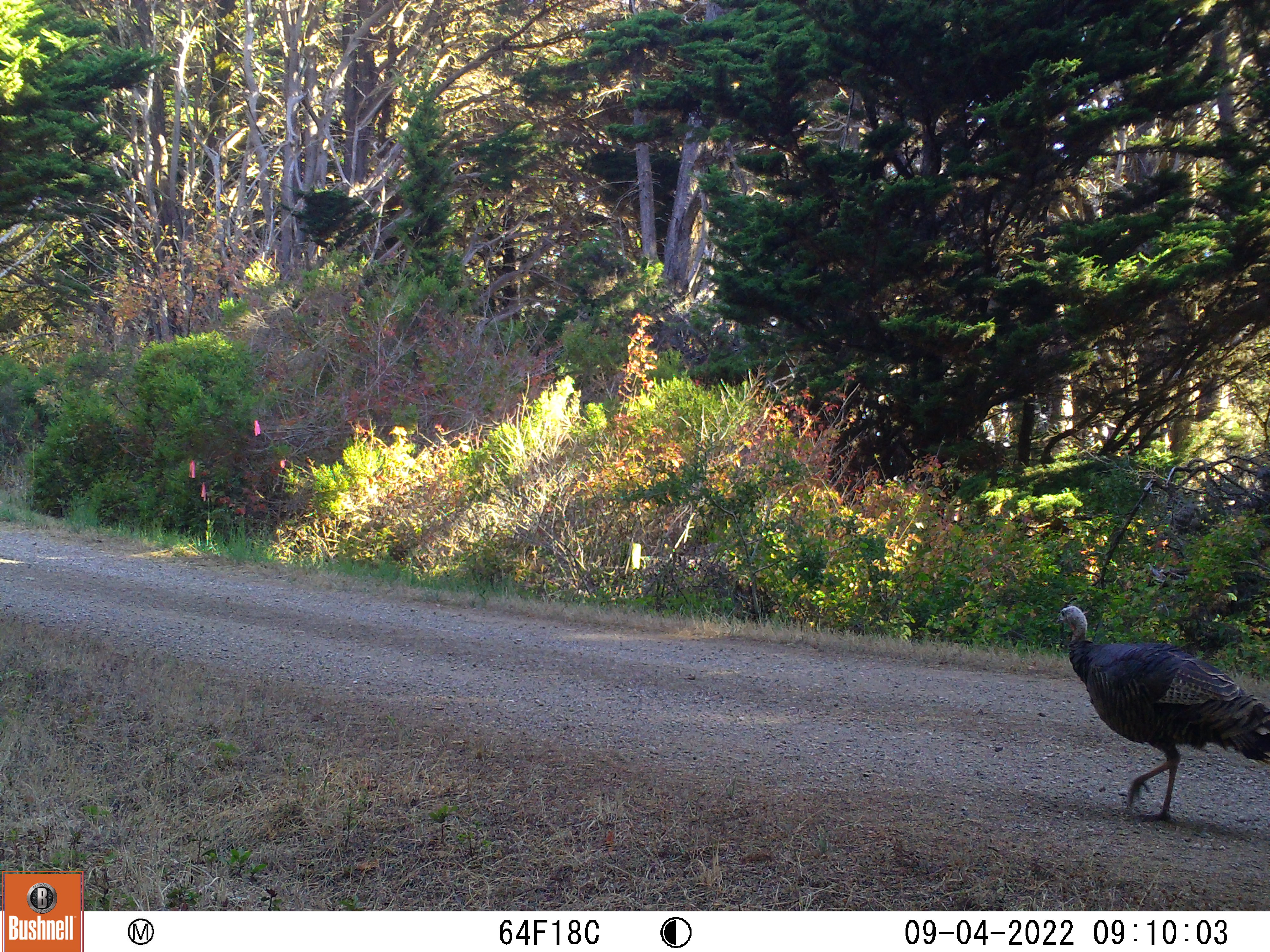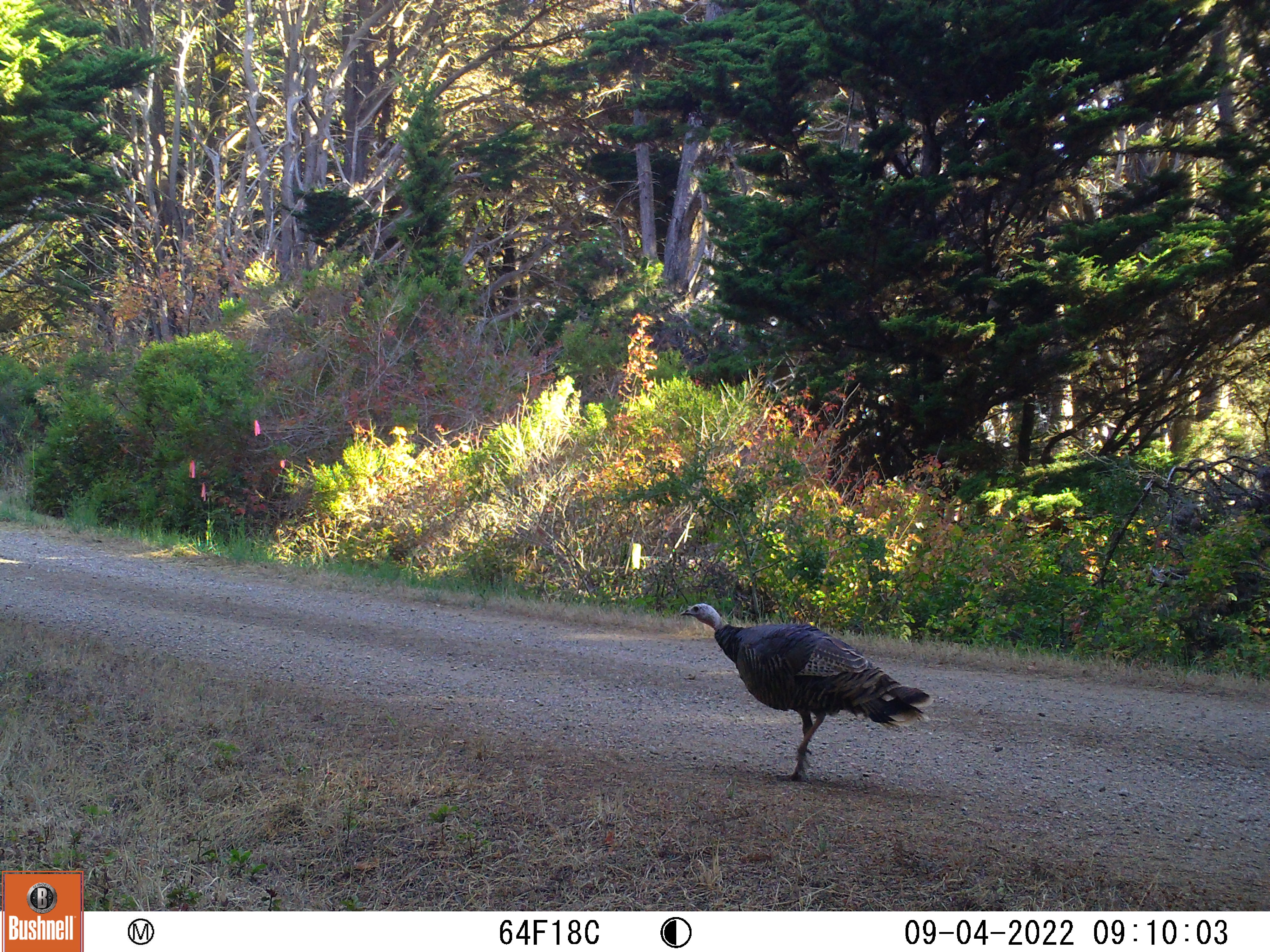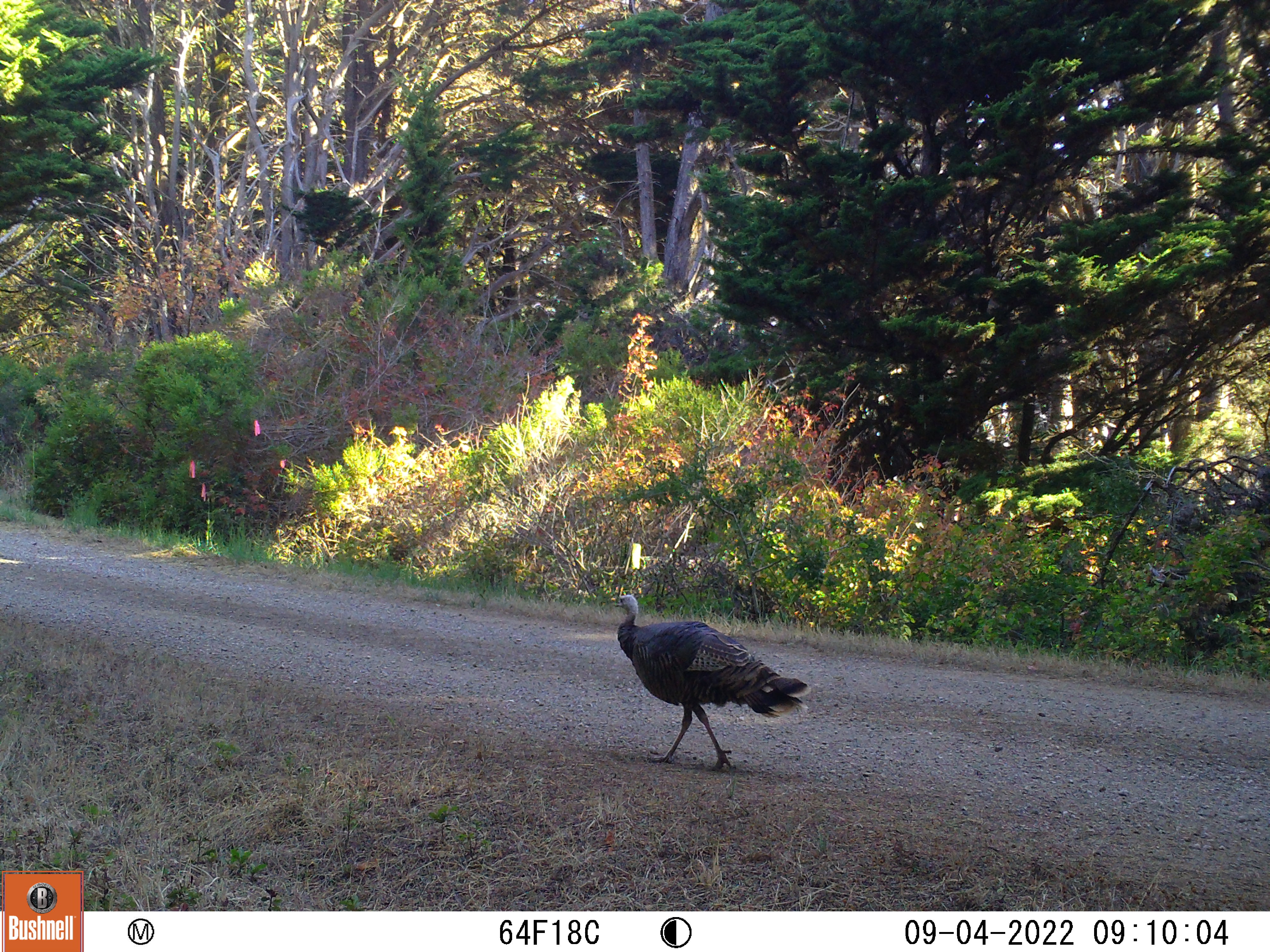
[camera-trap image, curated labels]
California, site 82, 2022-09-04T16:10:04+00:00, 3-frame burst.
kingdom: Animalia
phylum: Chordata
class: Aves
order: Galliformes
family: Phasianidae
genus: Meleagris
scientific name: Meleagris gallopavo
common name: turkey